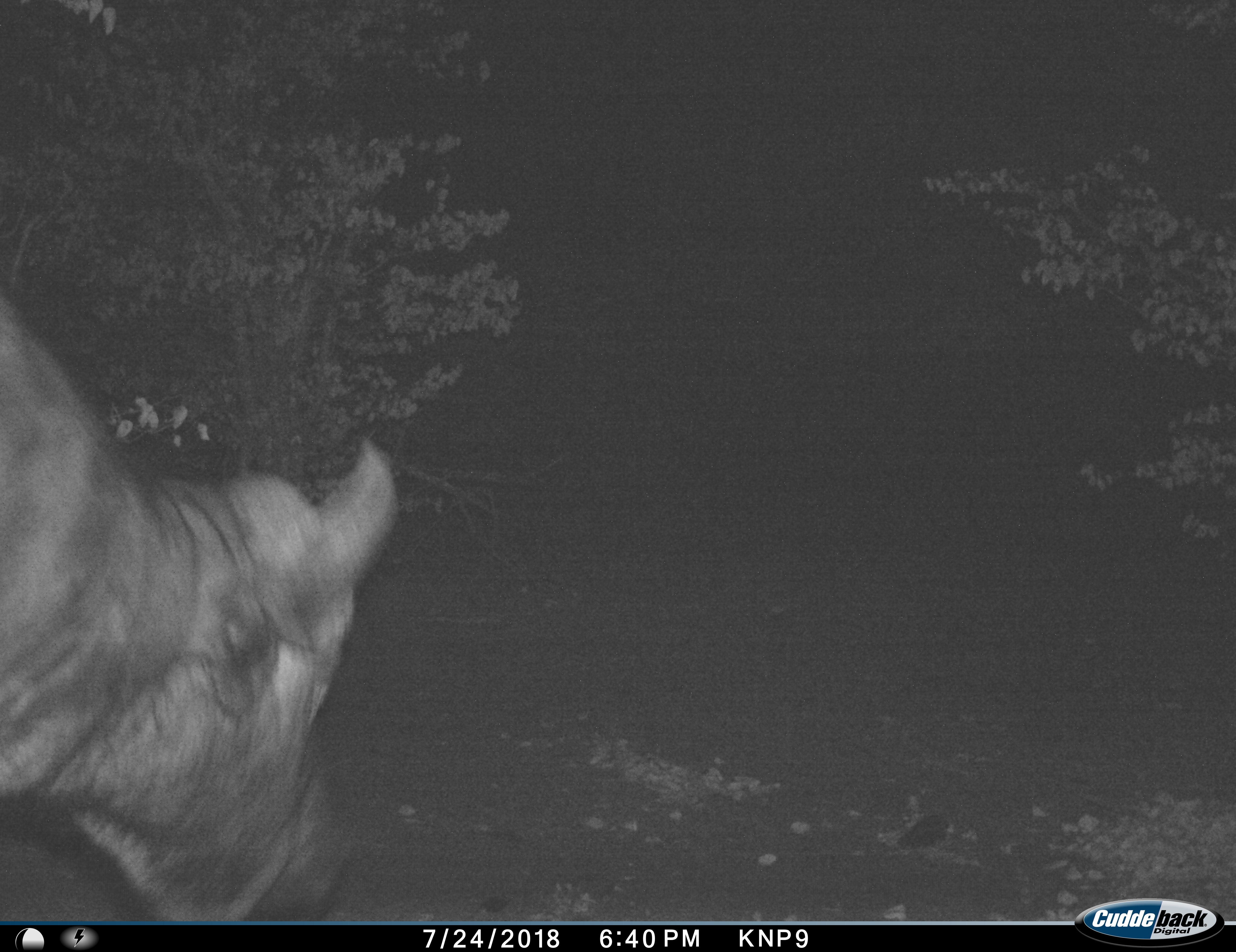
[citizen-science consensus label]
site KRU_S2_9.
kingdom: Animalia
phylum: Chordata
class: Mammalia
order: Artiodactyla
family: Bovidae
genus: Syncerus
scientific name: Syncerus caffer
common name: african buffalo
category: buffalo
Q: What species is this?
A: Buffalo (african buffalo) (Syncerus caffer).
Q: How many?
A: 1.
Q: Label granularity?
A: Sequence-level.